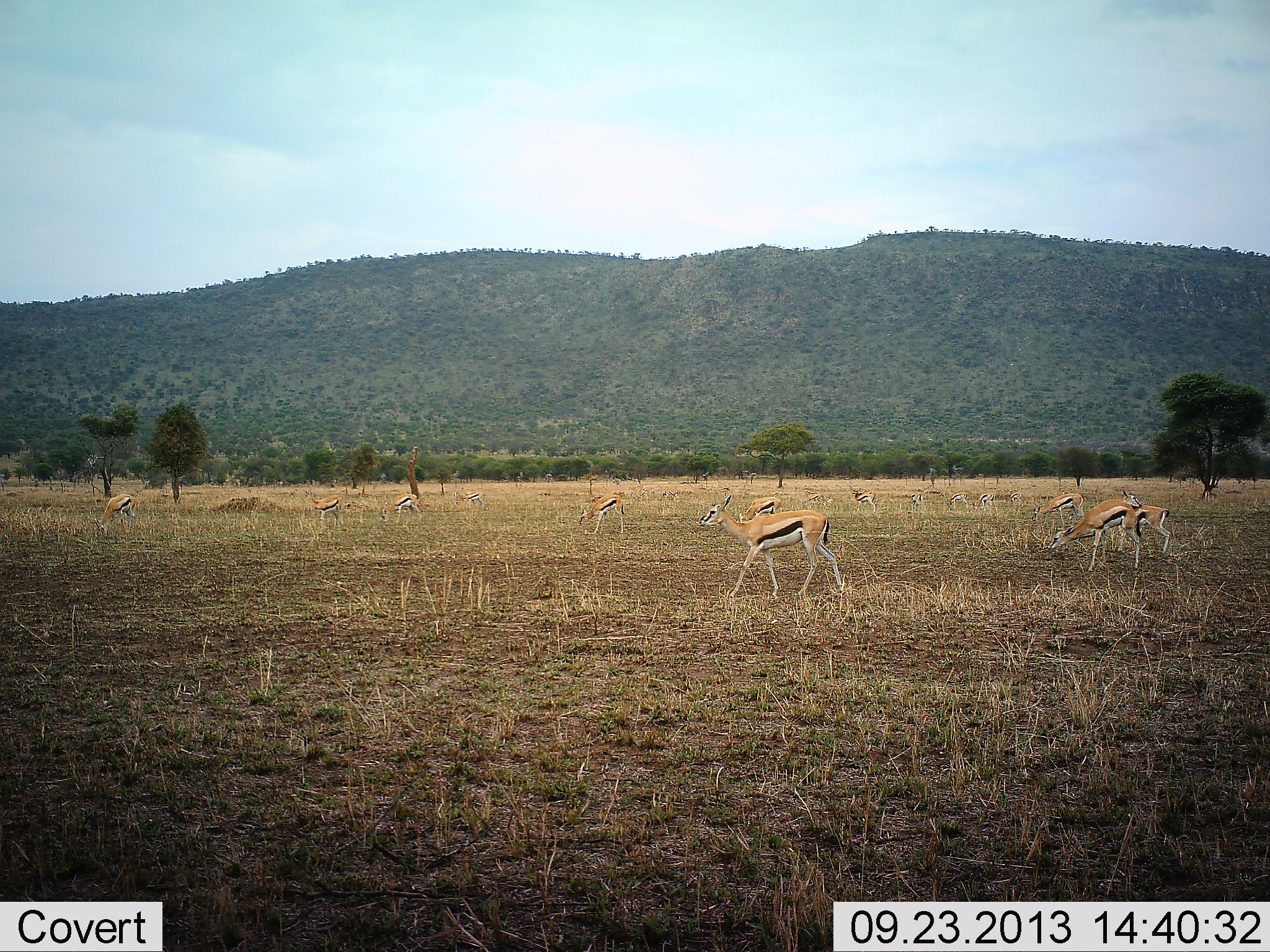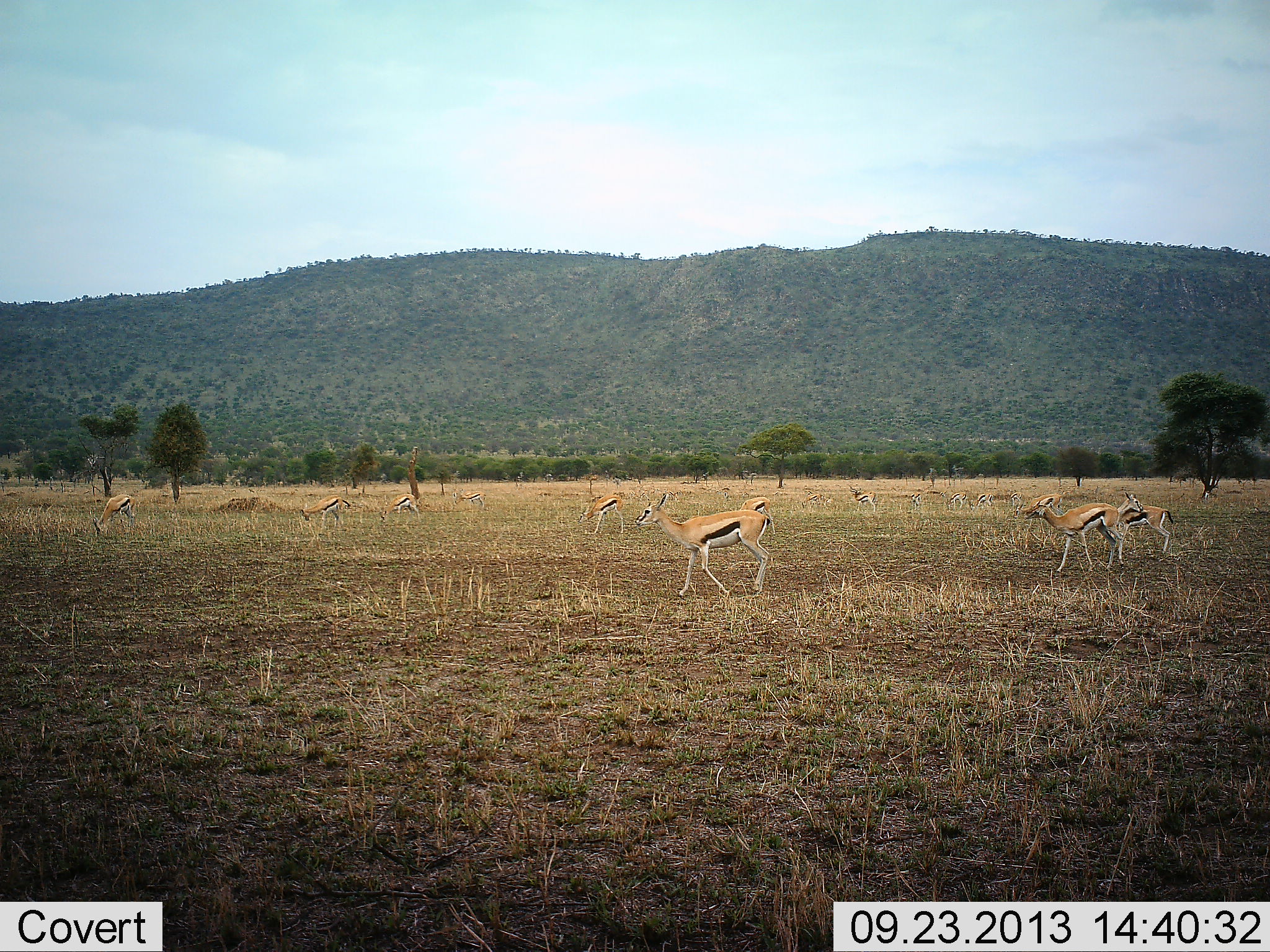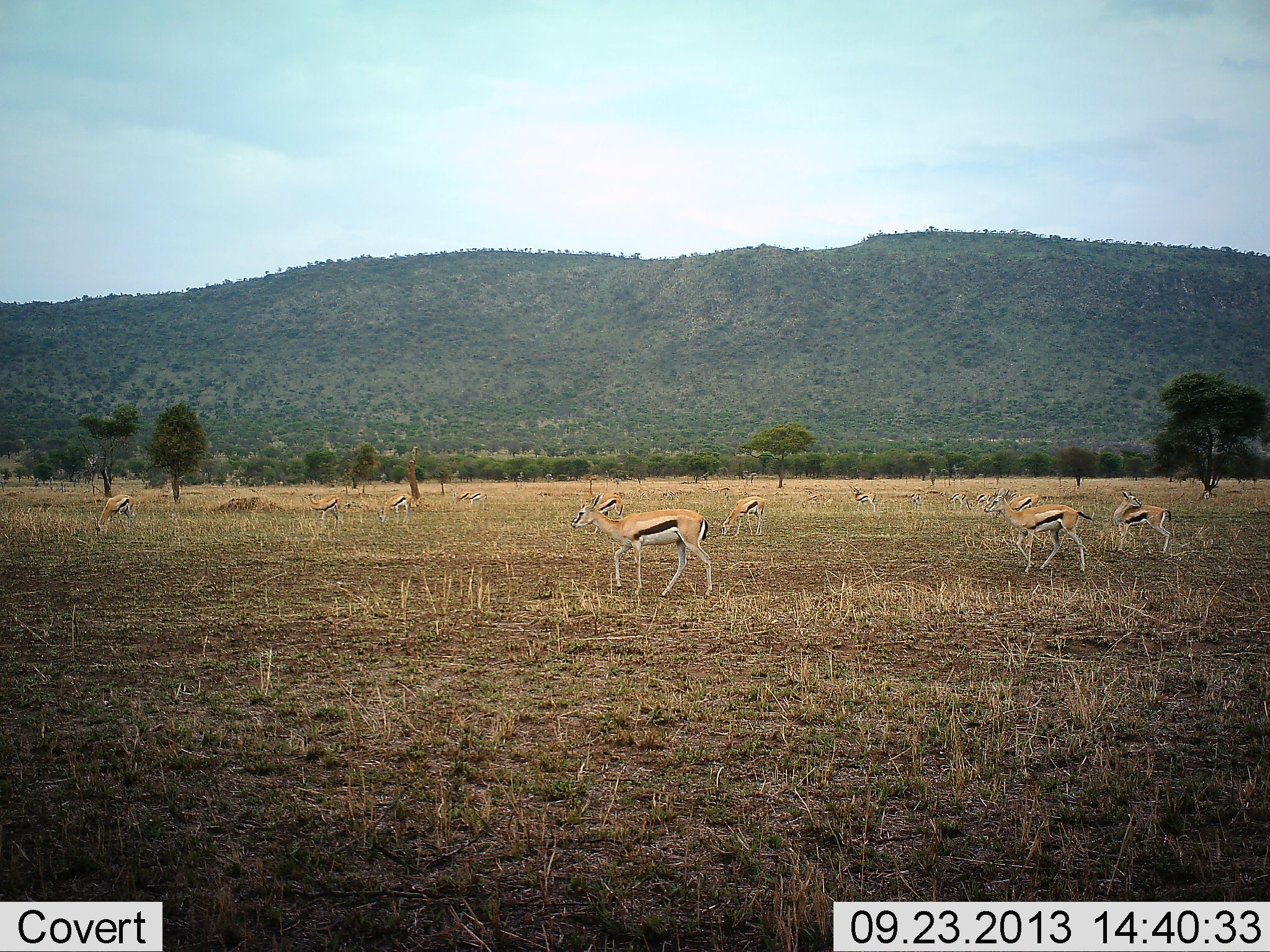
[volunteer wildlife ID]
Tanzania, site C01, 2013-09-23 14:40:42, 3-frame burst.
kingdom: Animalia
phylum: Chordata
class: Mammalia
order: Artiodactyla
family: Bovidae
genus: Eudorcas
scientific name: Eudorcas thomsonii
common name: thomson's gazelle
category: gazellethomsons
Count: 11-50.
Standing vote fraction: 60%.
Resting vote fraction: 0%.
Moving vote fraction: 90%.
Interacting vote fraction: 0%.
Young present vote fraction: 0%.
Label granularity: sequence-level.